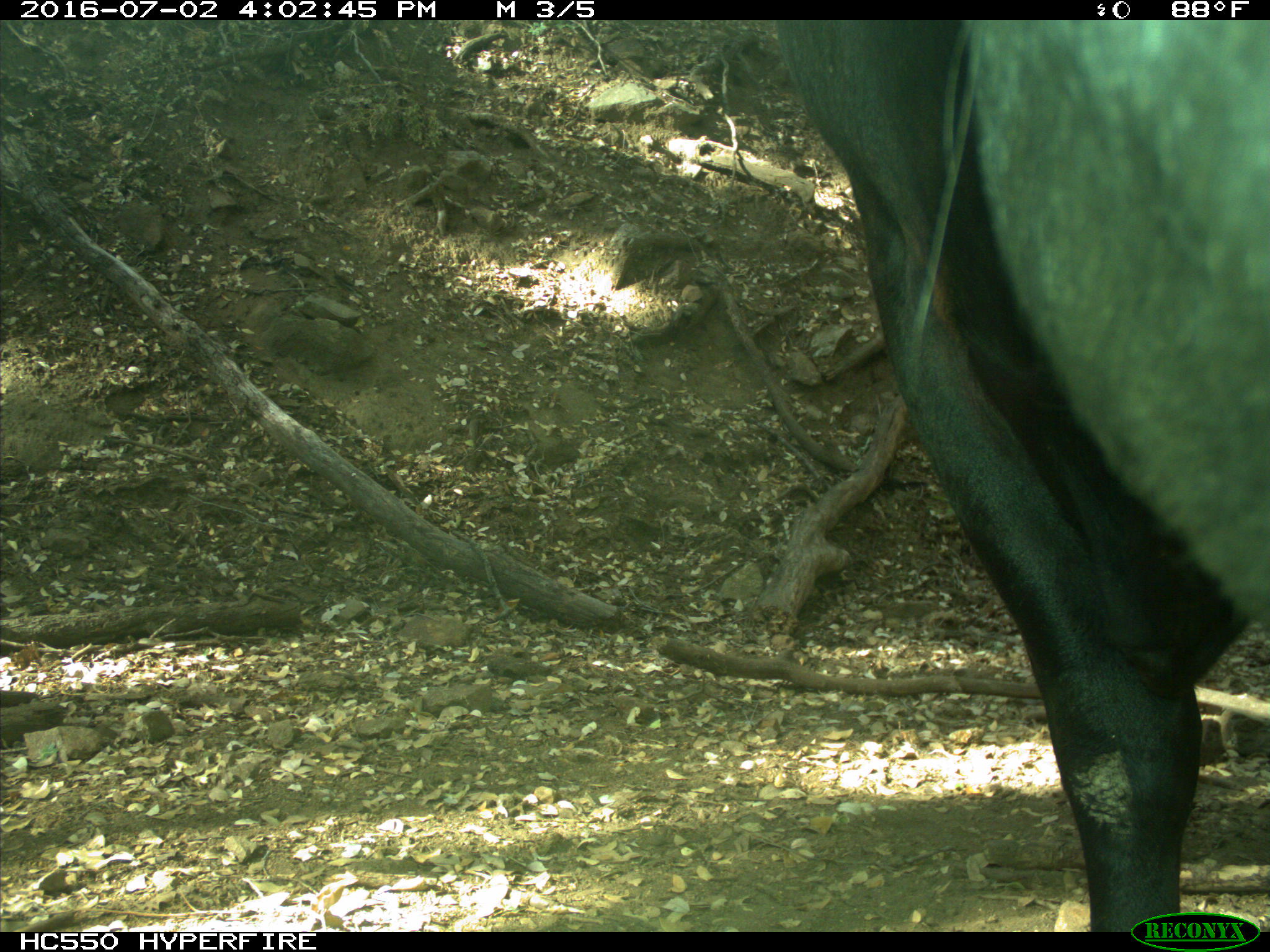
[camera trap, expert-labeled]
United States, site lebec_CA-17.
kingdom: Animalia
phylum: Chordata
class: Mammalia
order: Artiodactyla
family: Bovidae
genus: Bos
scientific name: Bos taurus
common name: domestic cow